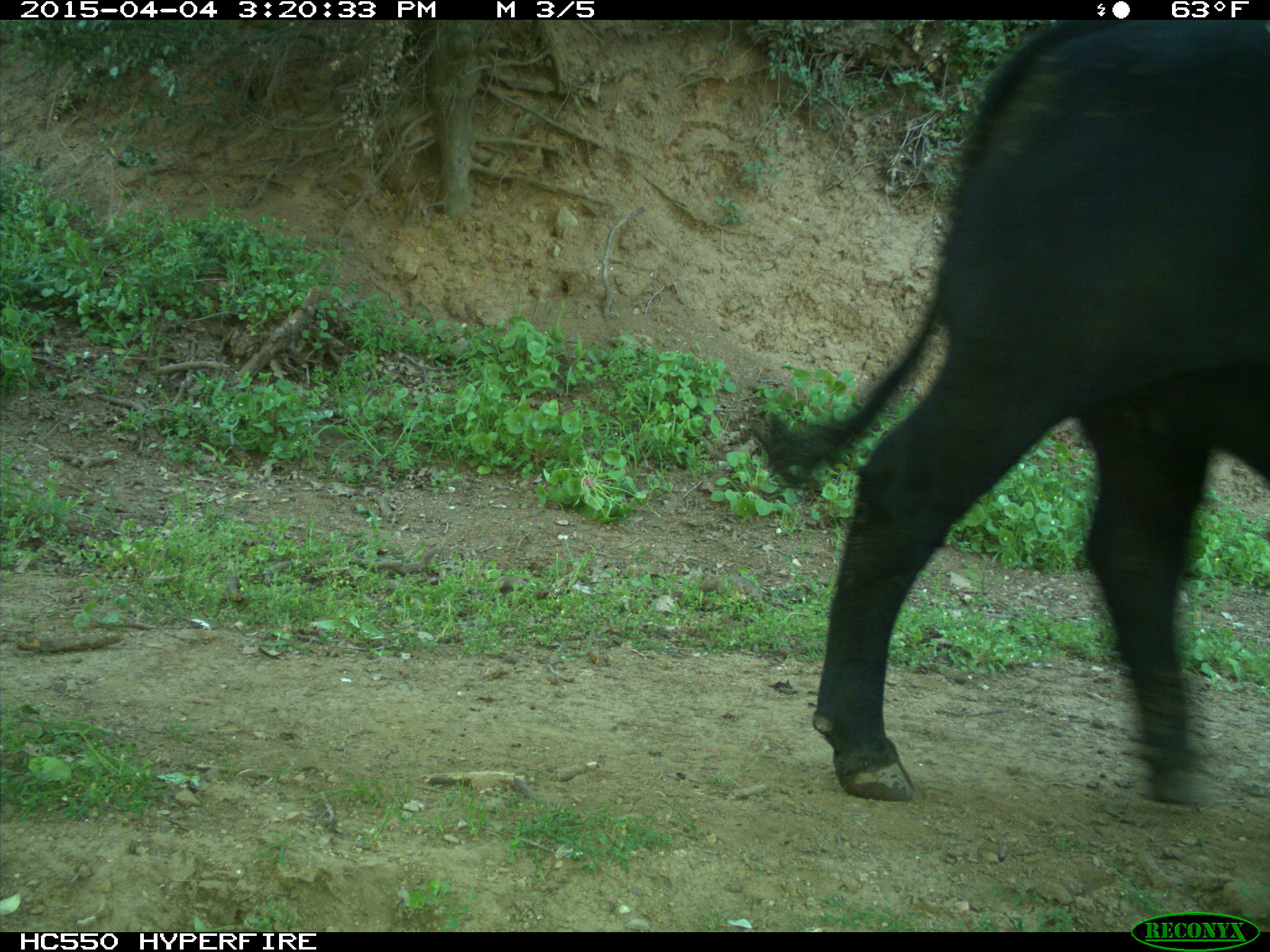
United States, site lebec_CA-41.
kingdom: Animalia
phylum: Chordata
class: Mammalia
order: Artiodactyla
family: Bovidae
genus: Bos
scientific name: Bos taurus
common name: domestic cow